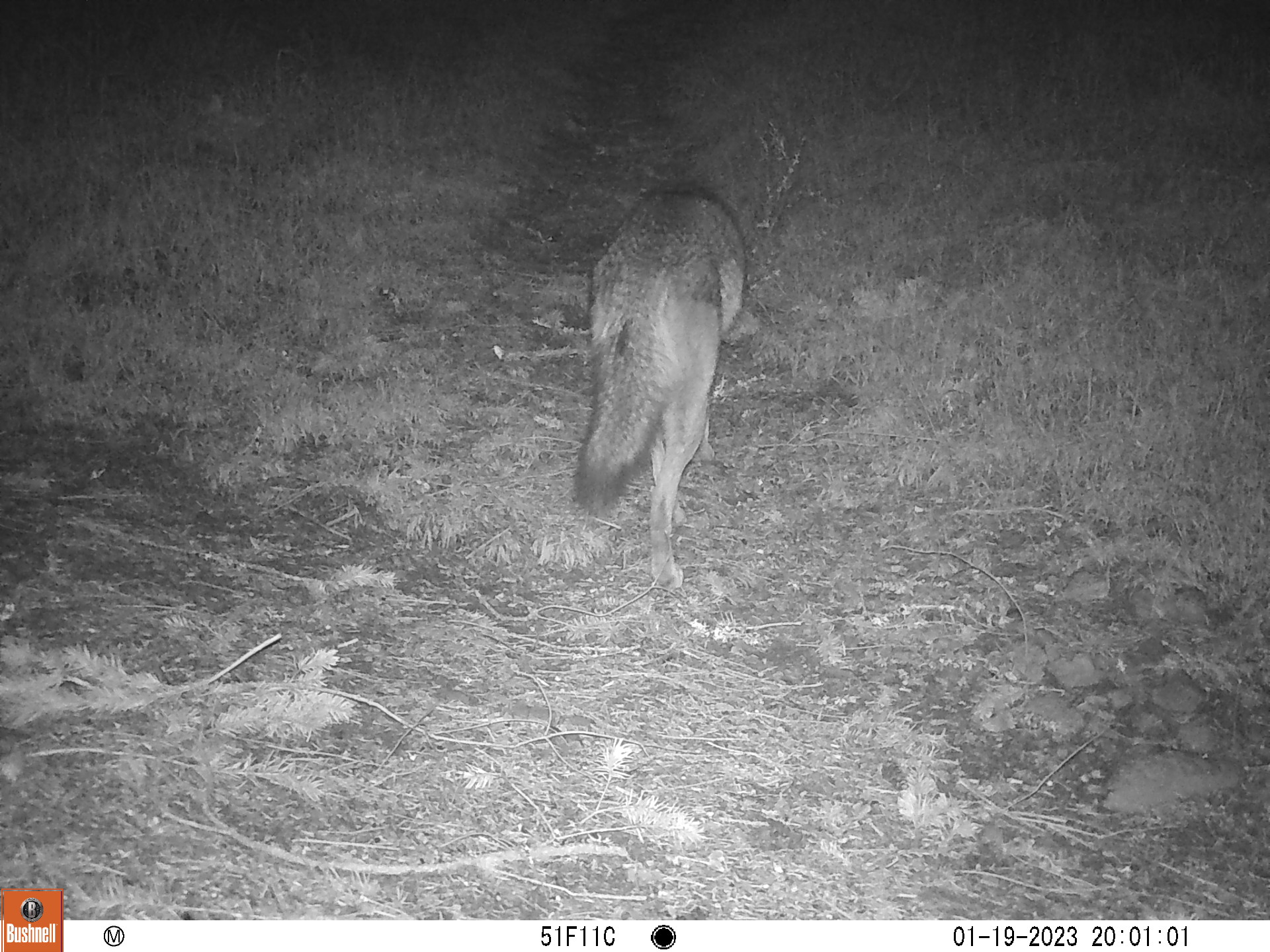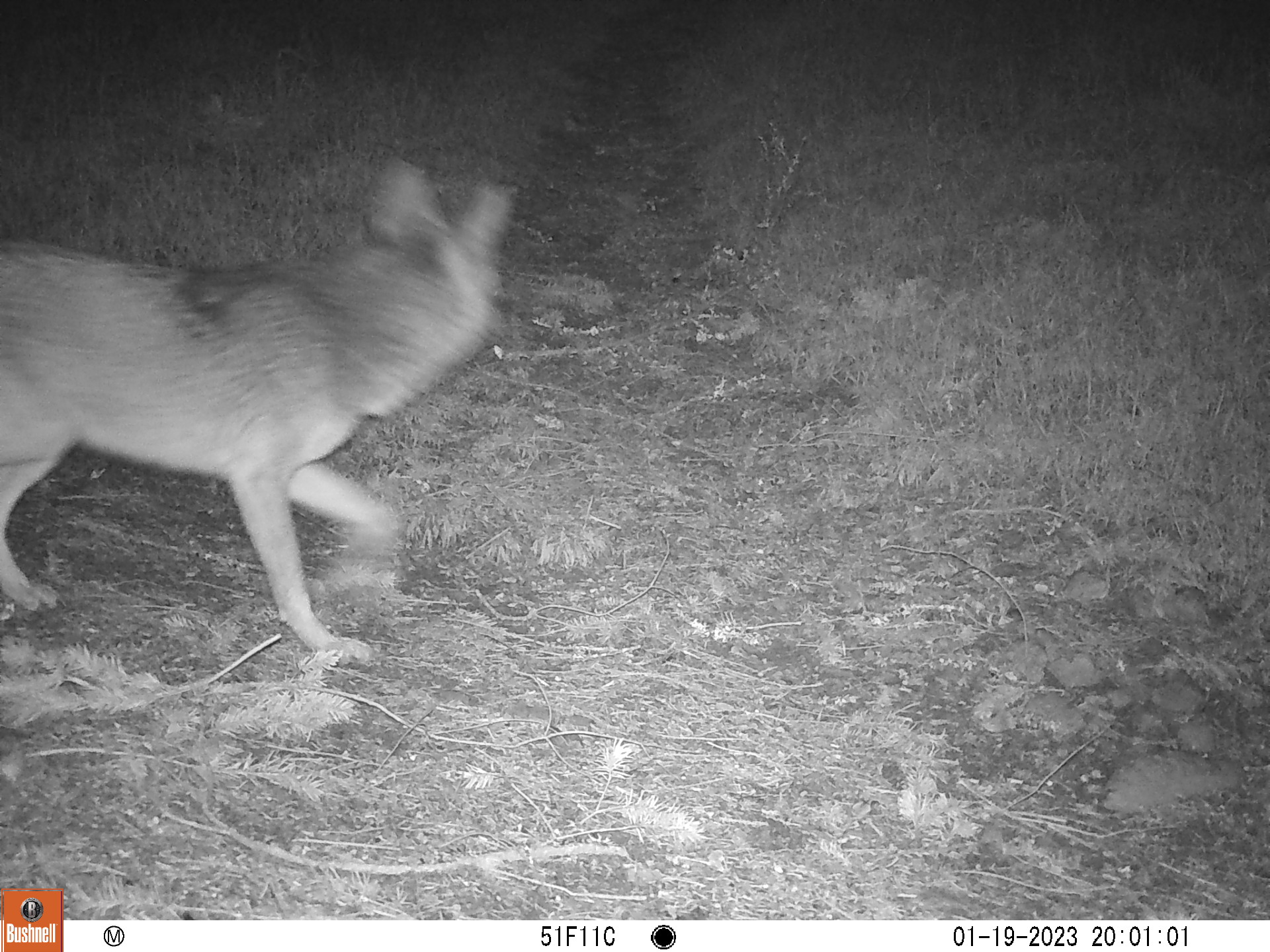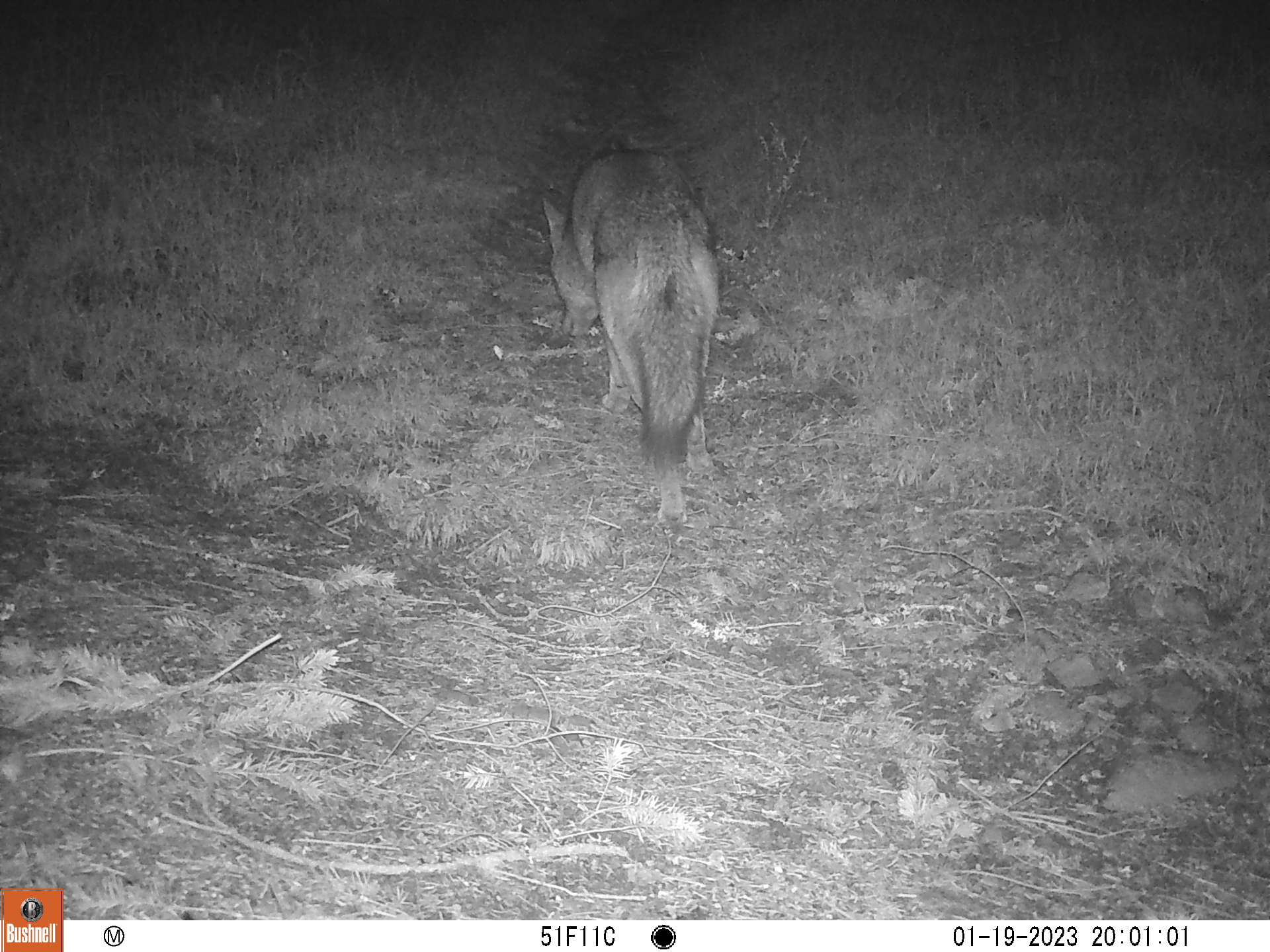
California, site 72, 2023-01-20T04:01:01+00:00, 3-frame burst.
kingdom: Animalia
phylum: Chordata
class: Mammalia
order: Carnivora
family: Canidae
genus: Canis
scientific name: Canis latrans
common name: coyote